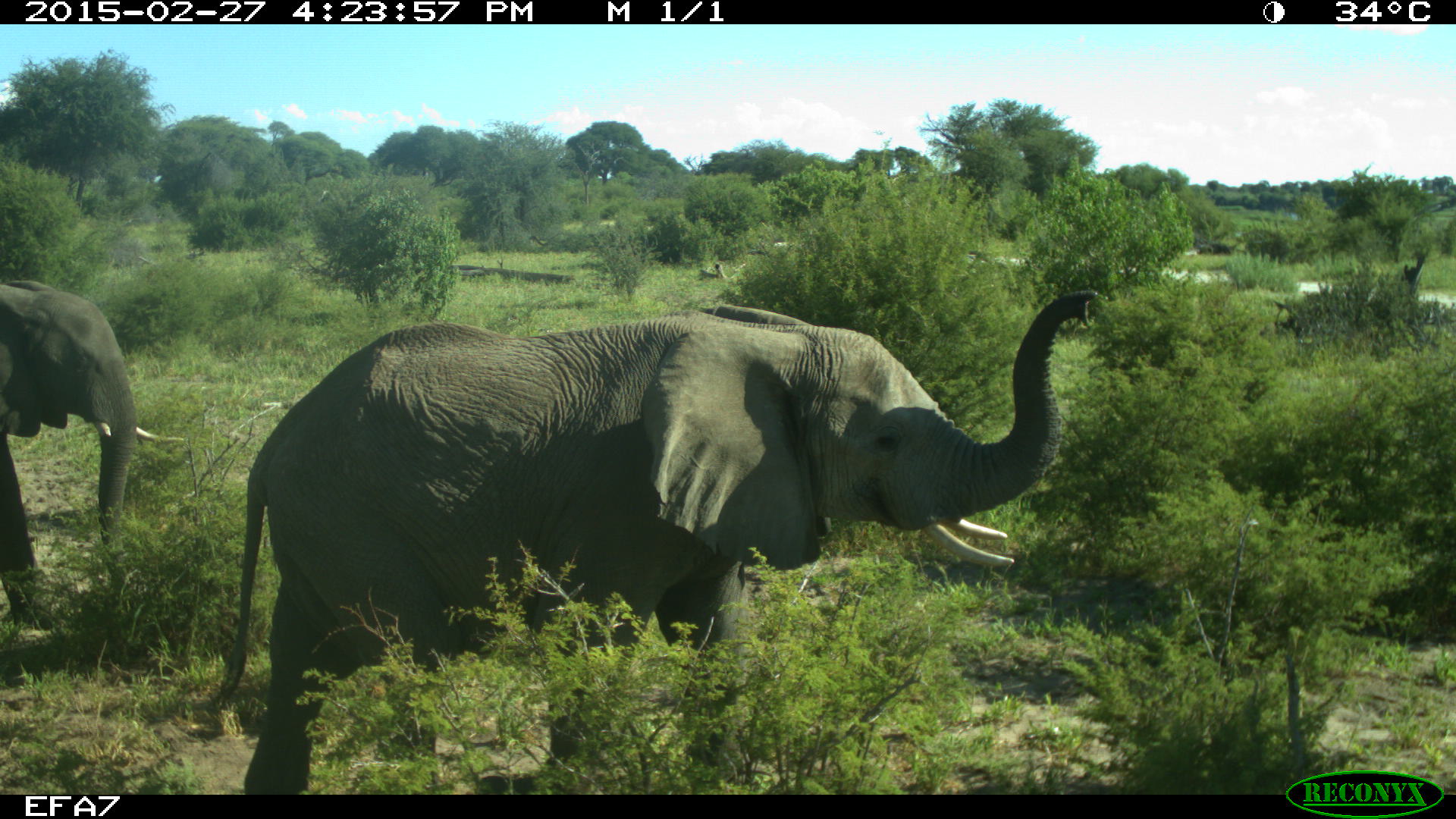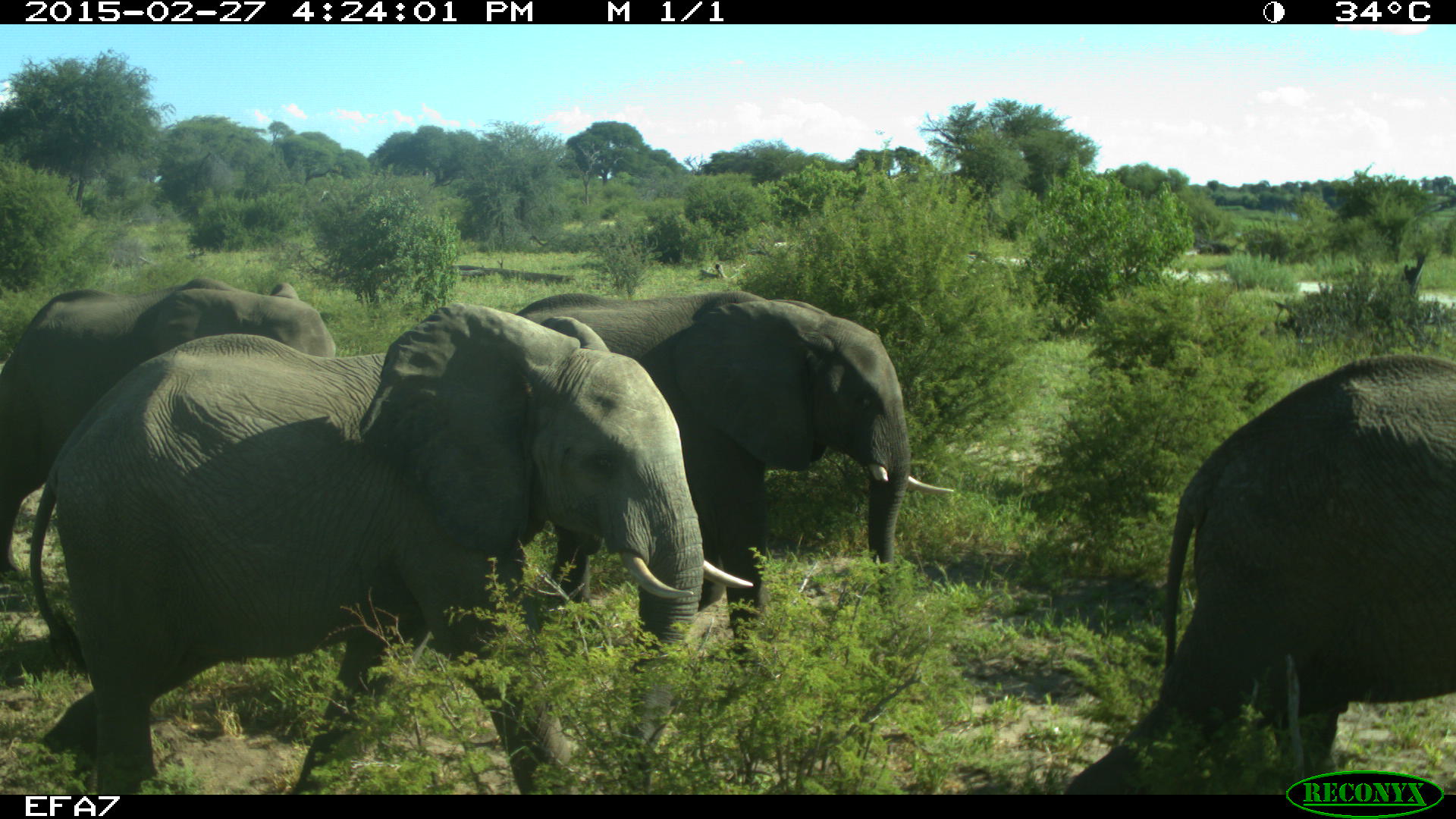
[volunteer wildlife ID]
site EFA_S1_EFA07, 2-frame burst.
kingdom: Animalia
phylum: Chordata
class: Mammalia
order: Proboscidea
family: Elephantidae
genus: Loxodonta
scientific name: Loxodonta africana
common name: african bush elephant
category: elephant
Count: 4.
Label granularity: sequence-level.